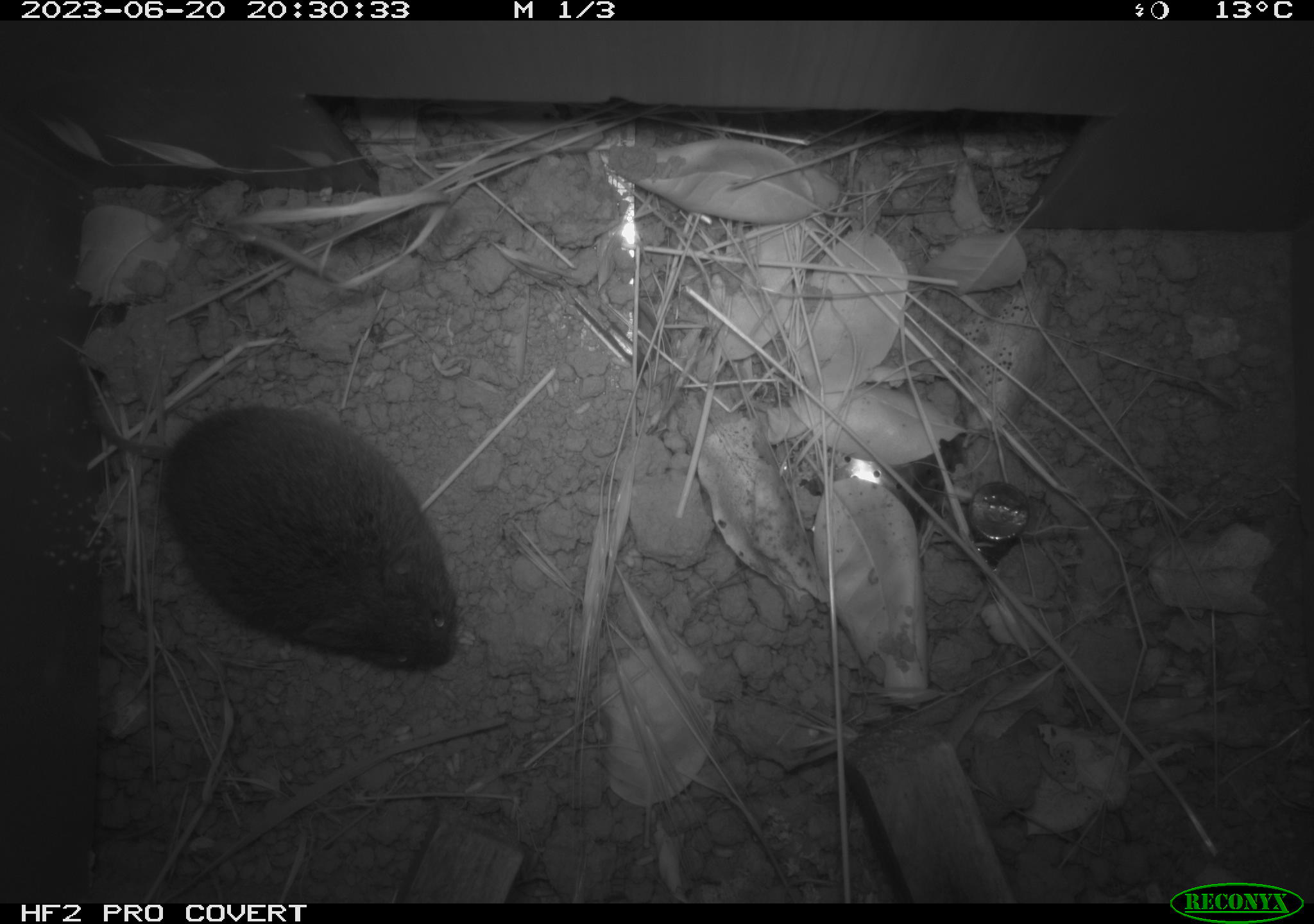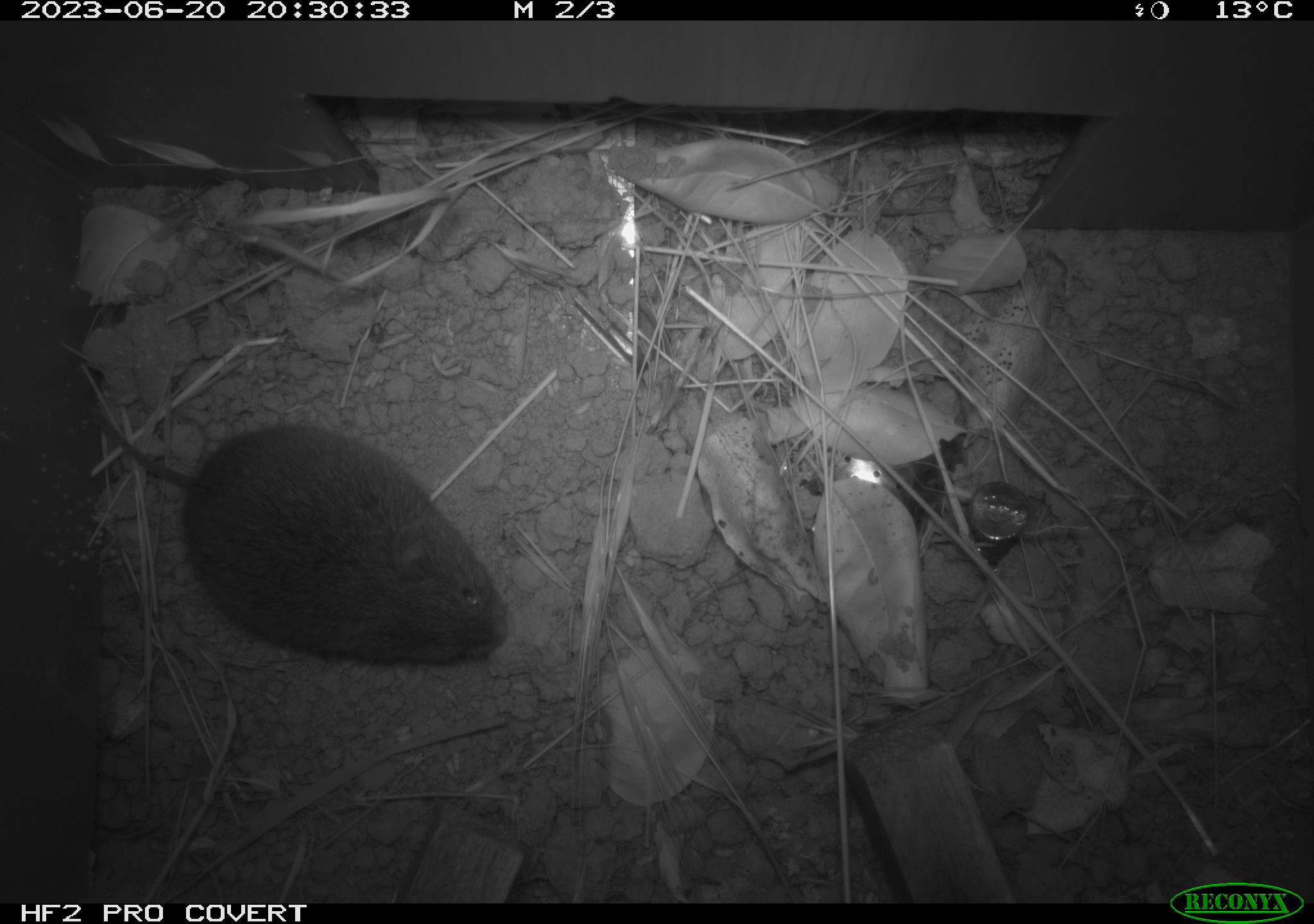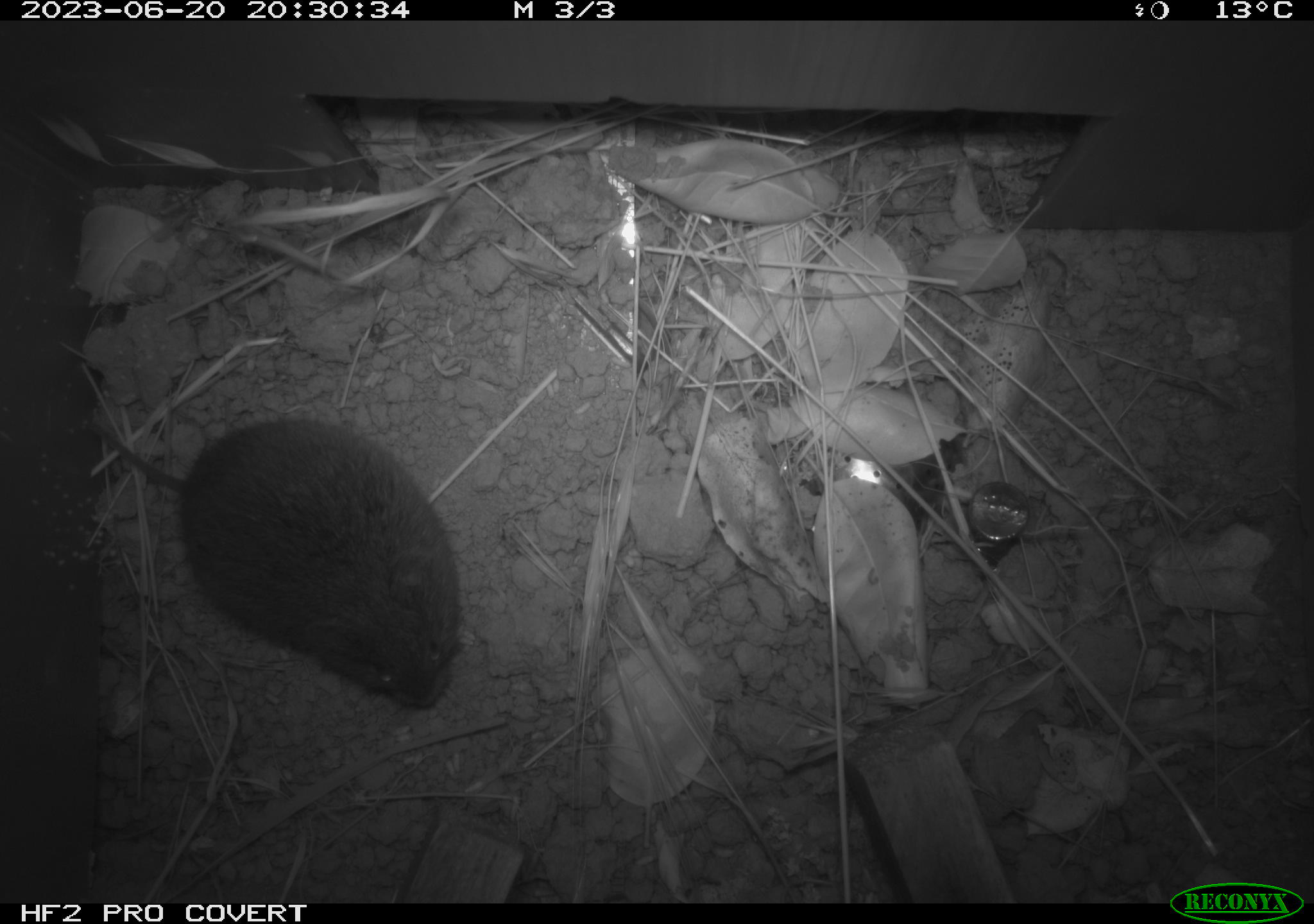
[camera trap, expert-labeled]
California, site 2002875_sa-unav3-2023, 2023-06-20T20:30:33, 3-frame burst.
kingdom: Animalia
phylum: Chordata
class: Mammalia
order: Rodentia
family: Cricetidae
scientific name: Arvicolinae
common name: voles, lemmings, and muskrats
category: arvicolinae subfamily